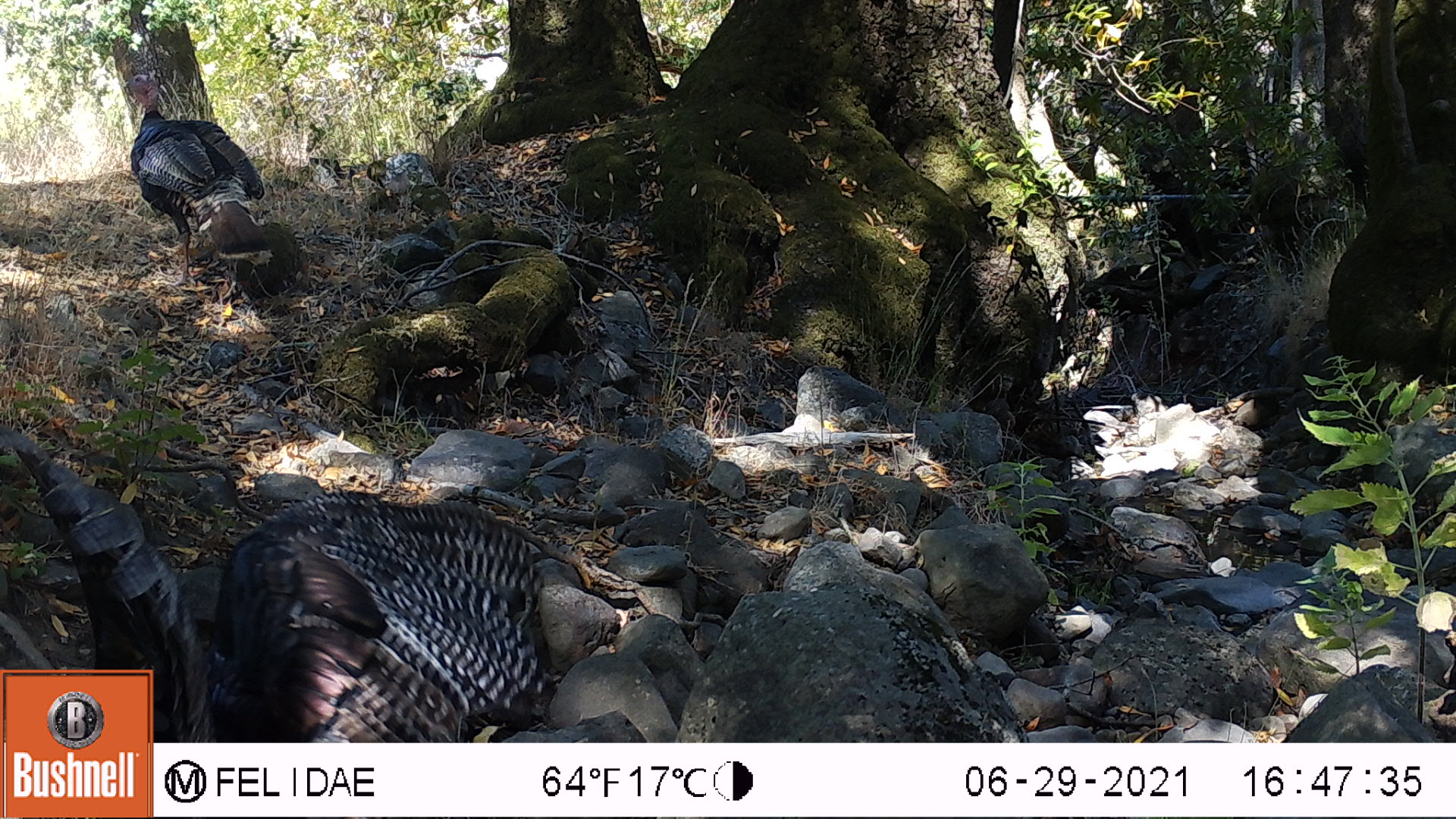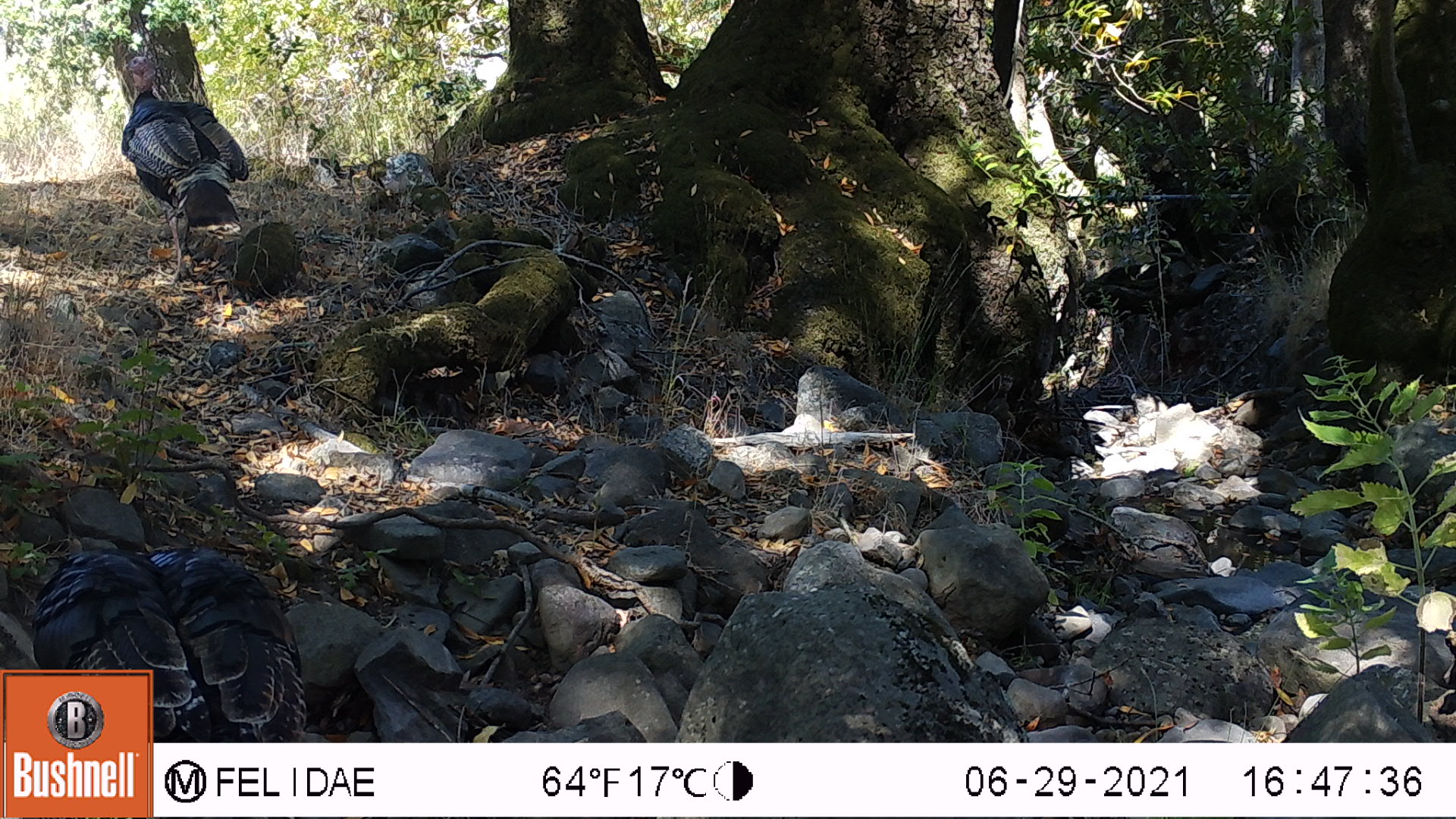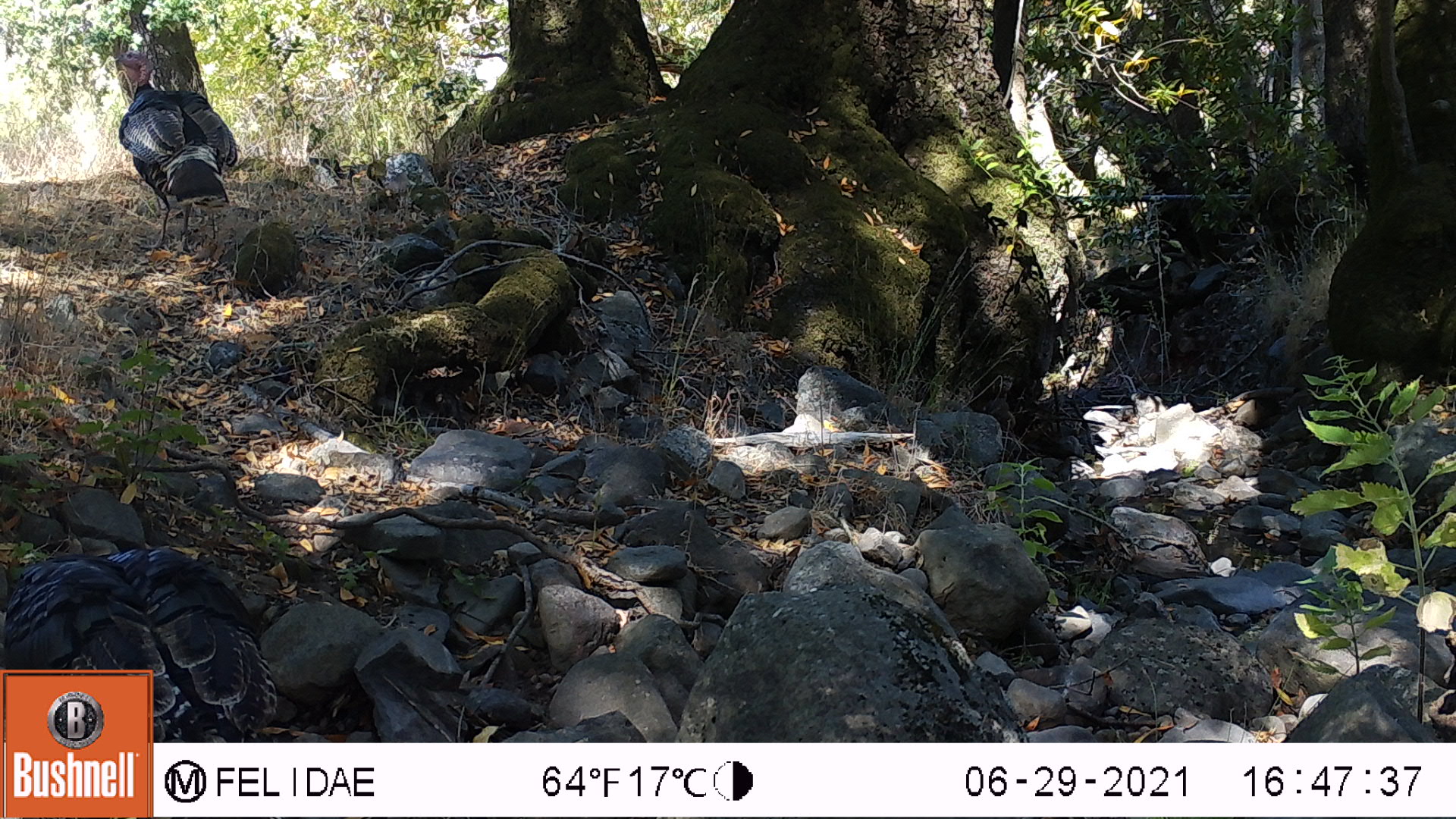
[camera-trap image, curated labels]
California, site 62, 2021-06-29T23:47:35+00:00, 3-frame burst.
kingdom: Animalia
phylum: Chordata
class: Aves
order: Galliformes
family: Phasianidae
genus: Meleagris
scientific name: Meleagris gallopavo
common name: turkey